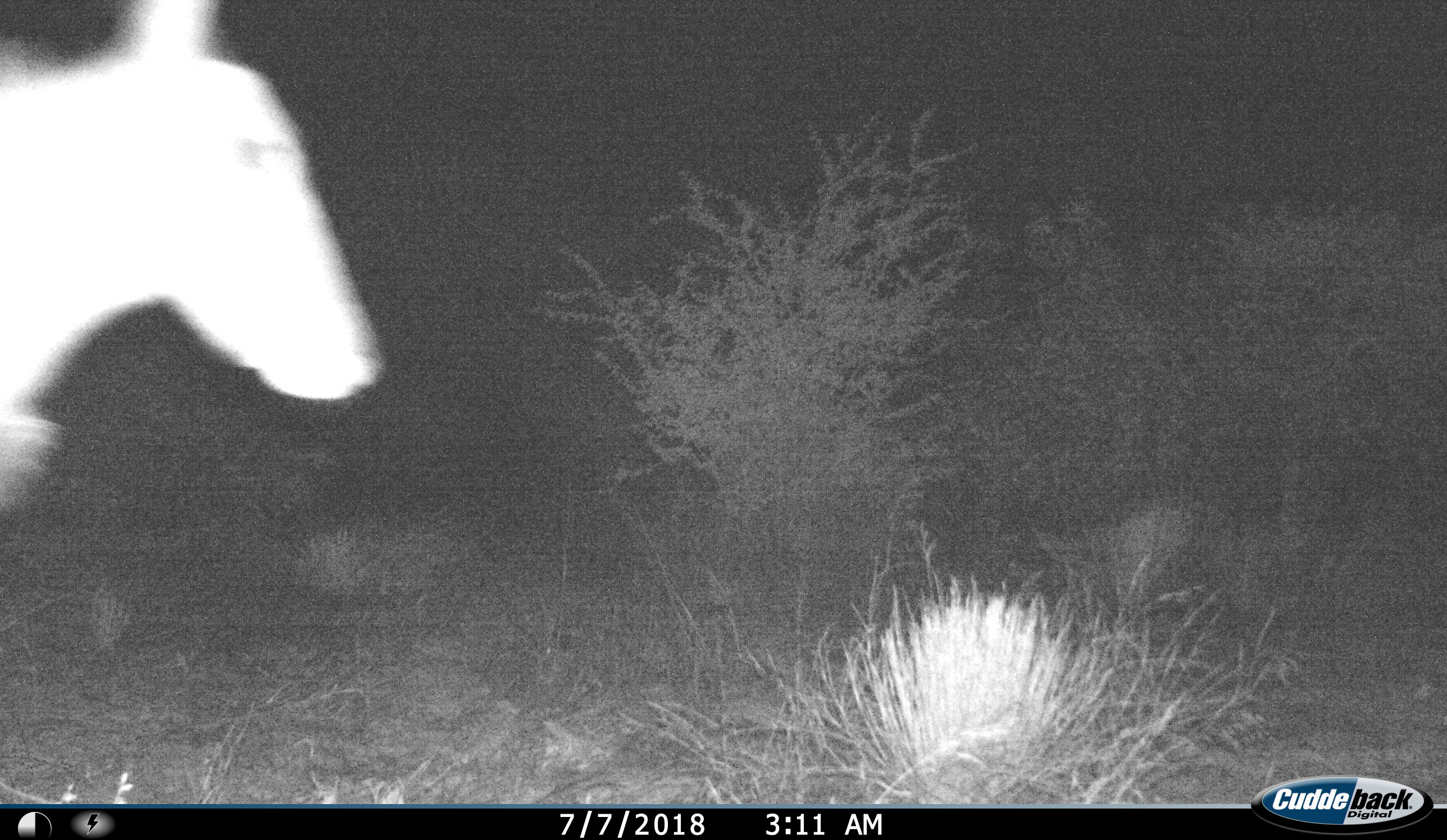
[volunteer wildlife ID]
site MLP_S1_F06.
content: unidentified animal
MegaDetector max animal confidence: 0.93